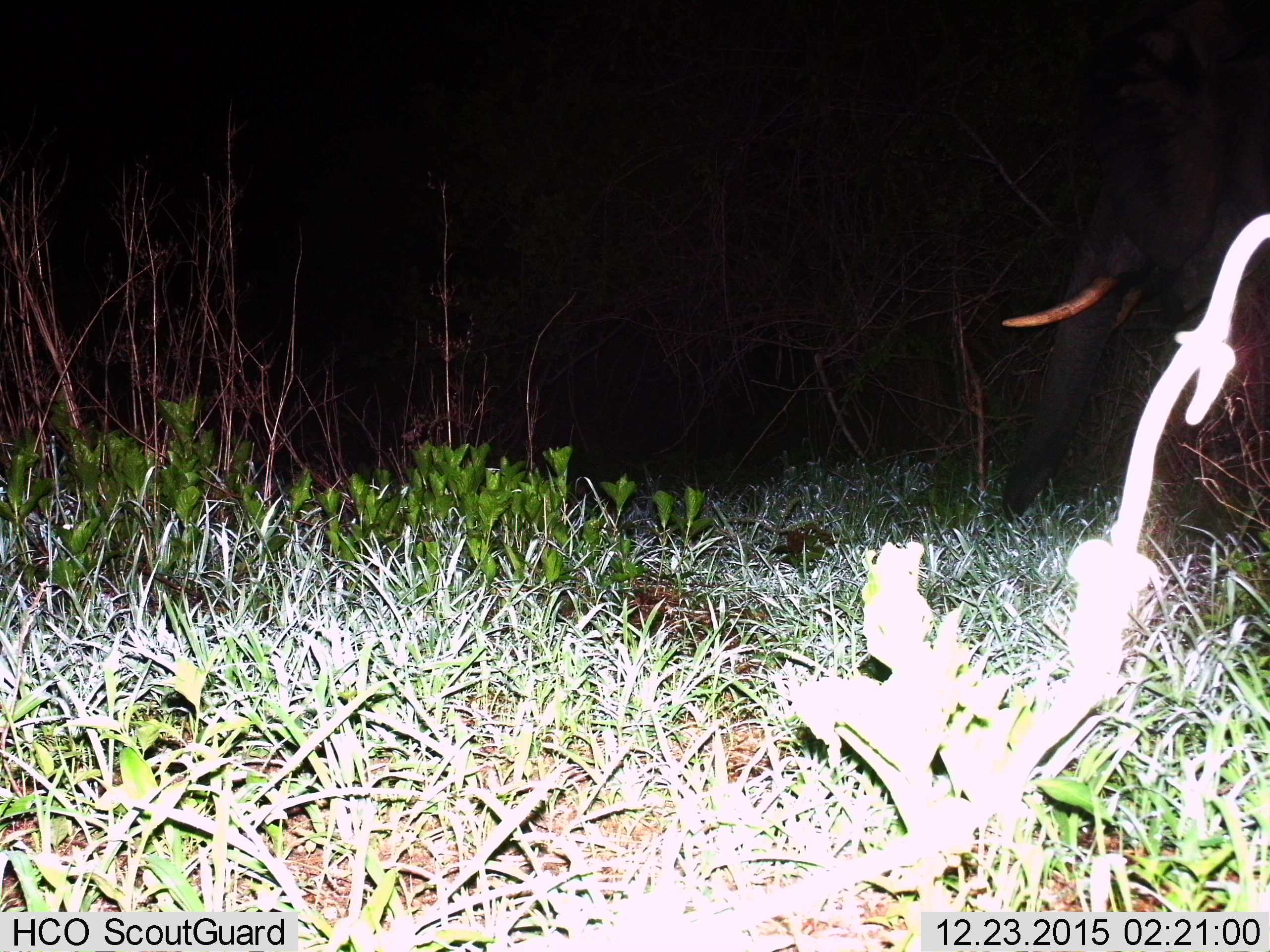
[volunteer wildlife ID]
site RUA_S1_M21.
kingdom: Animalia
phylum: Chordata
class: Mammalia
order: Proboscidea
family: Elephantidae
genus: Loxodonta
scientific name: Loxodonta africana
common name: african bush elephant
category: elephant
Elephant (african bush elephant) (Loxodonta africana), count 1. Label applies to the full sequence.